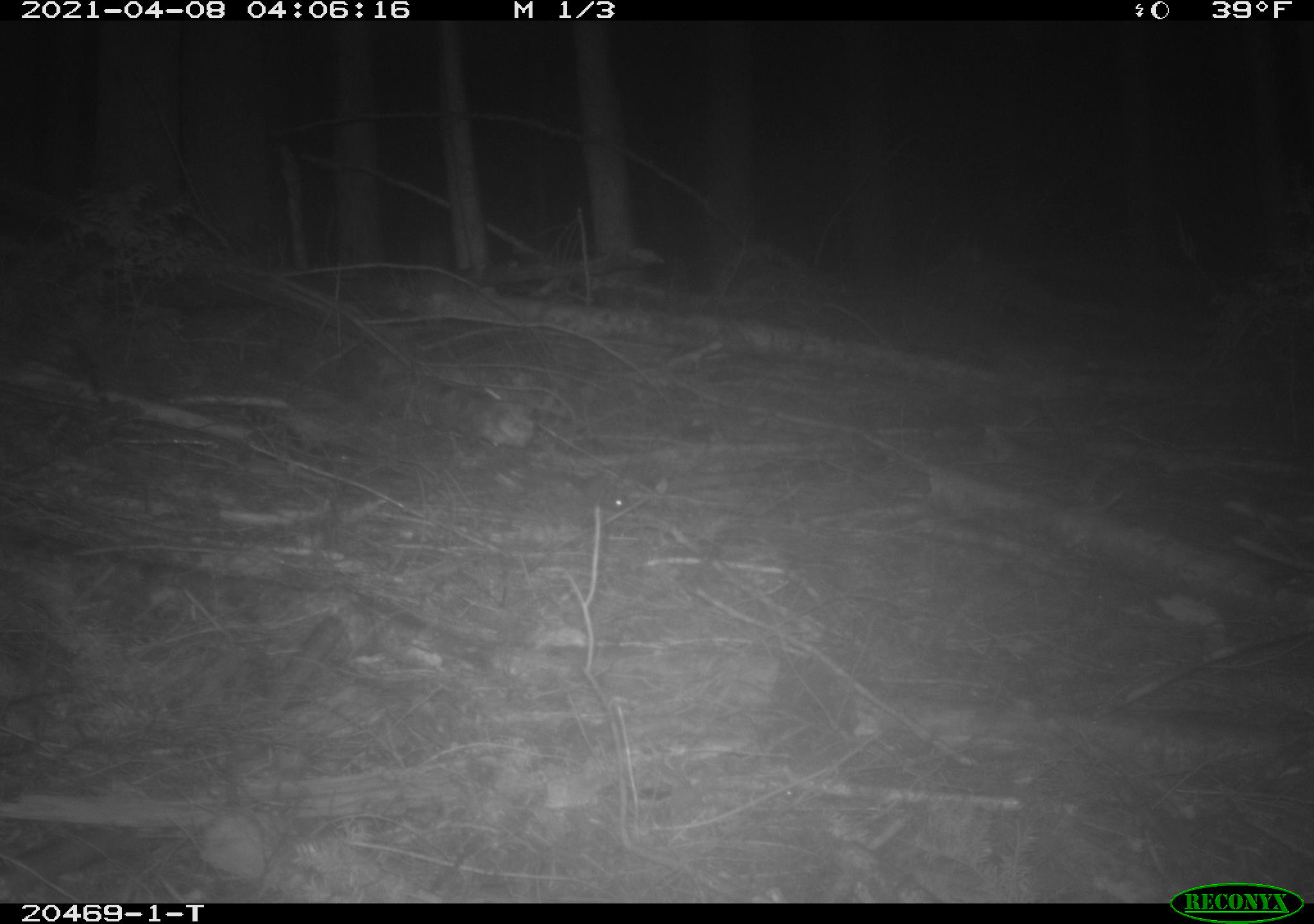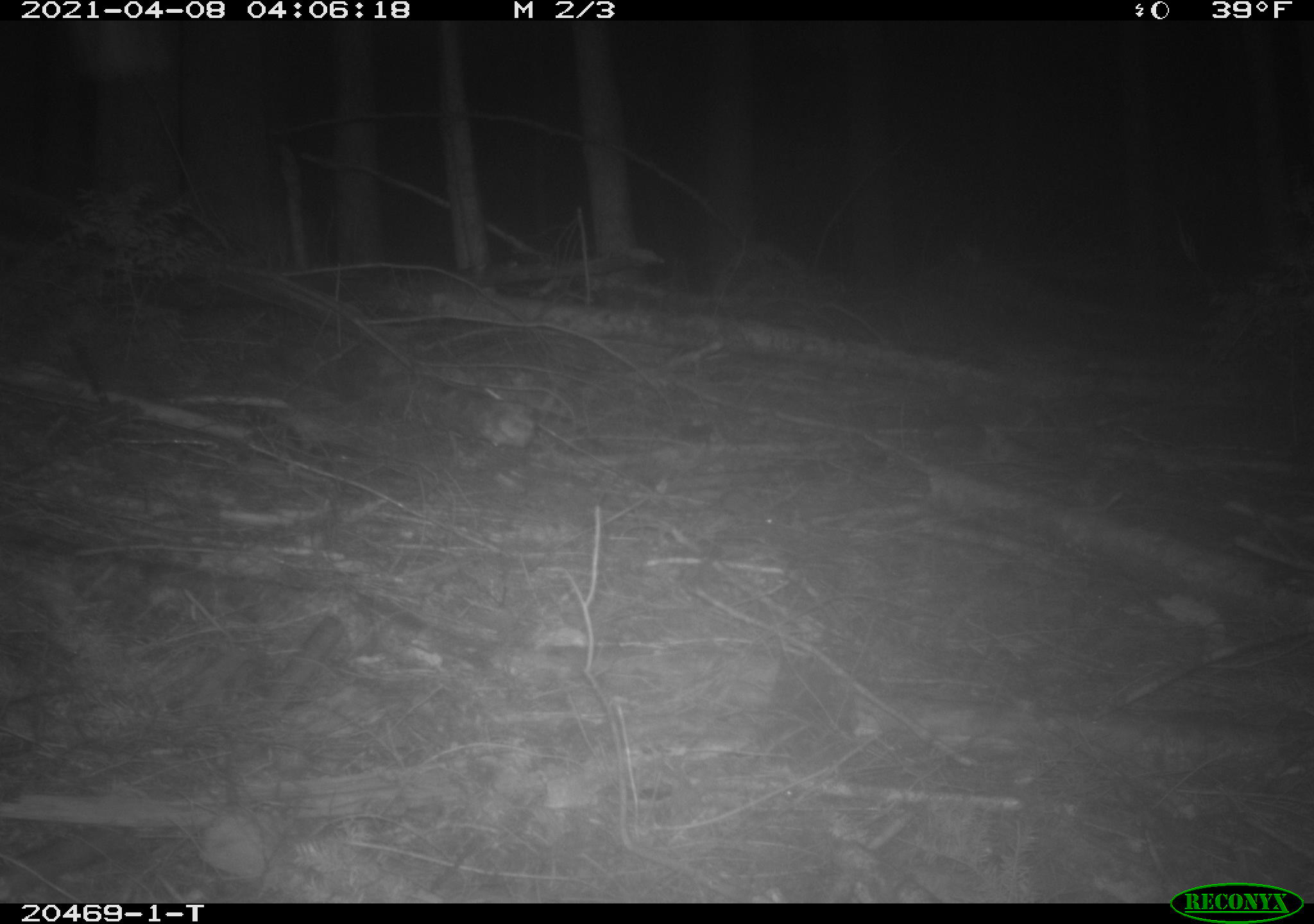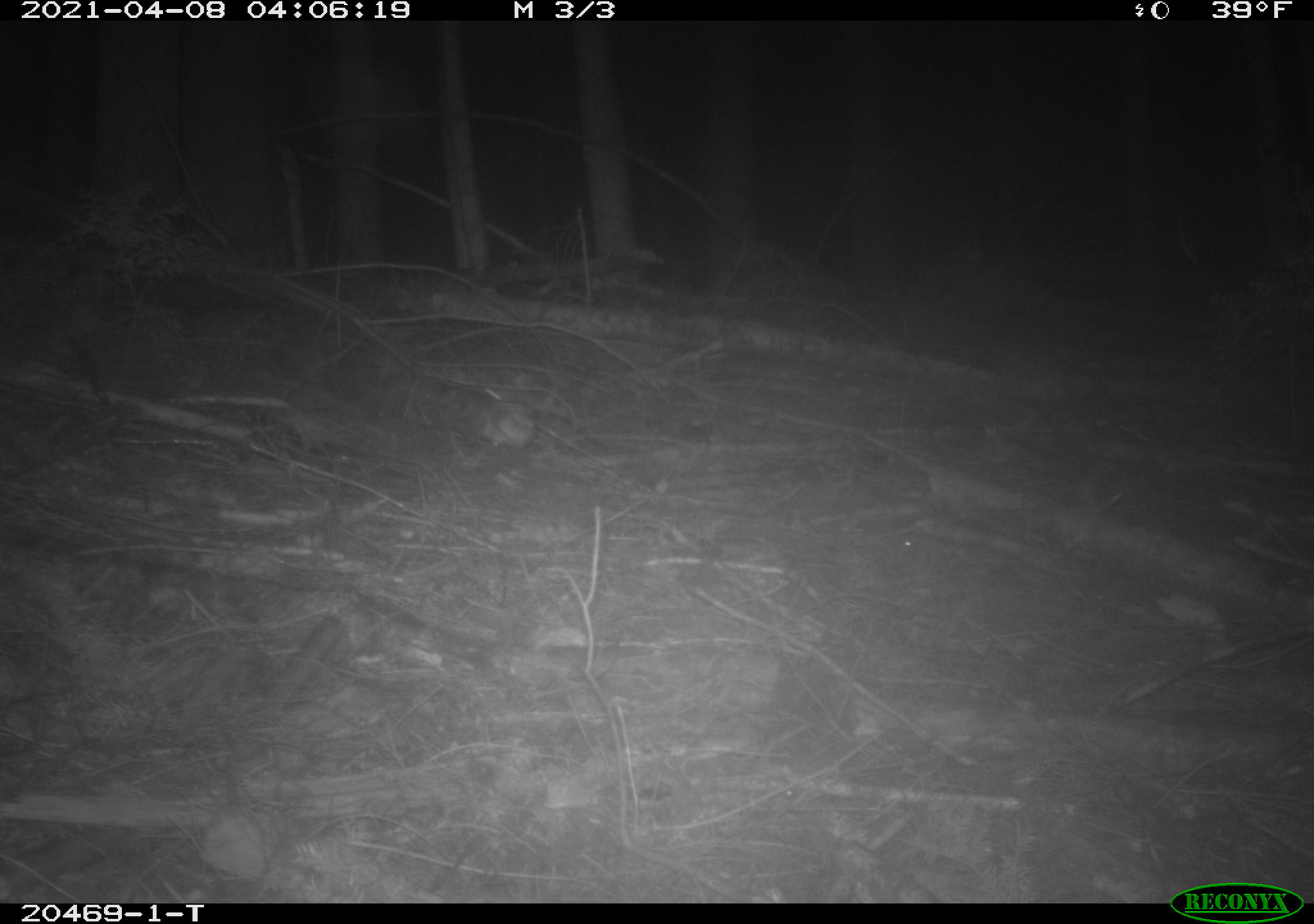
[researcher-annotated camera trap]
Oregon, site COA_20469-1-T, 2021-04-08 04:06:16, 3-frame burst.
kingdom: Animalia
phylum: Chordata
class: Mammalia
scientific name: Mammalia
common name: small mammal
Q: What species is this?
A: Small mammal (Mammalia).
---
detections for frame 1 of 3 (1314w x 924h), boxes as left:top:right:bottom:
small mammal: 538:446:648:533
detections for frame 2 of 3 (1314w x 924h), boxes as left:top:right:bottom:
small mammal: 688:464:811:560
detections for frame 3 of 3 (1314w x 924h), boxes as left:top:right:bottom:
small mammal: 840:498:946:586